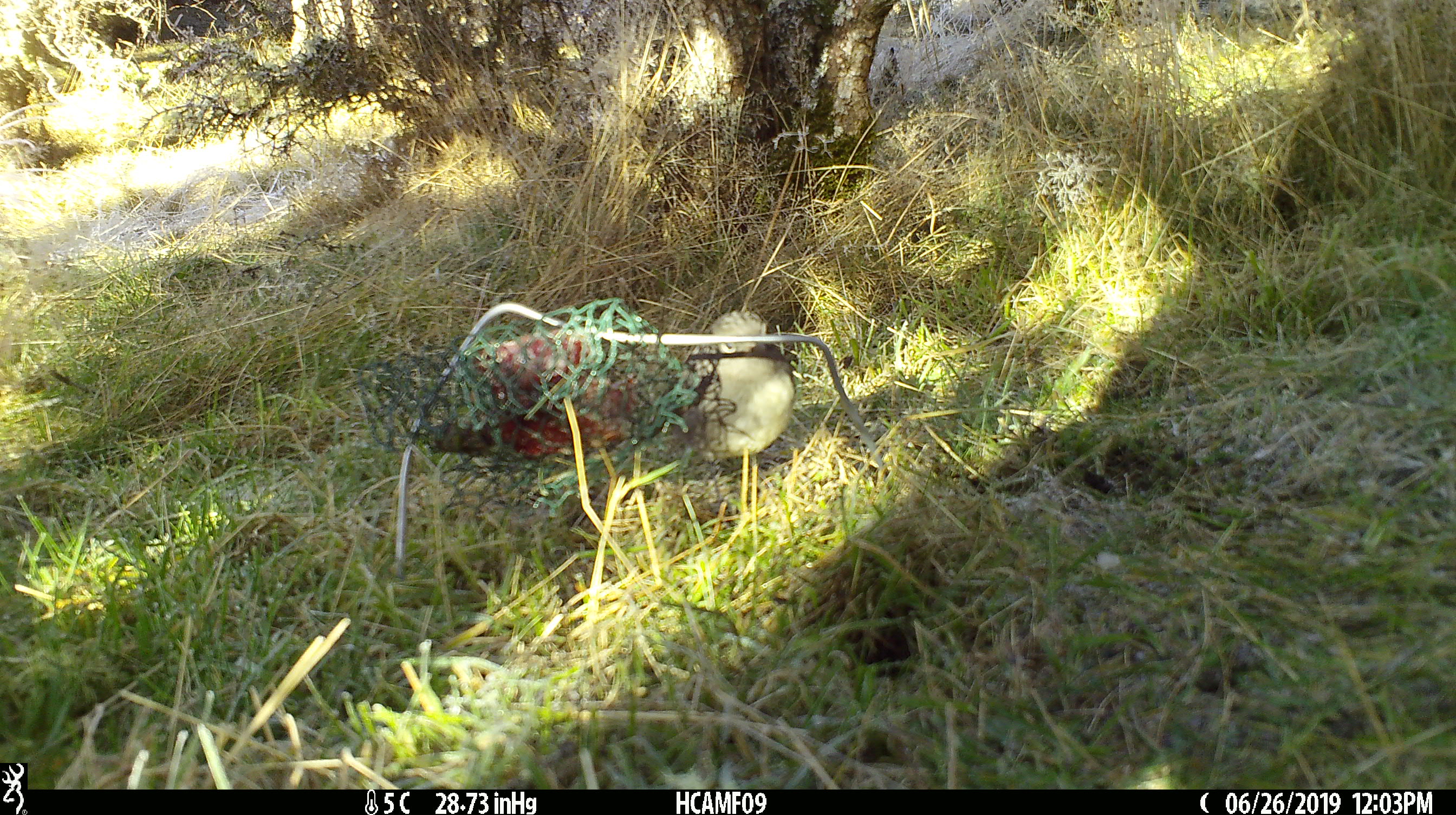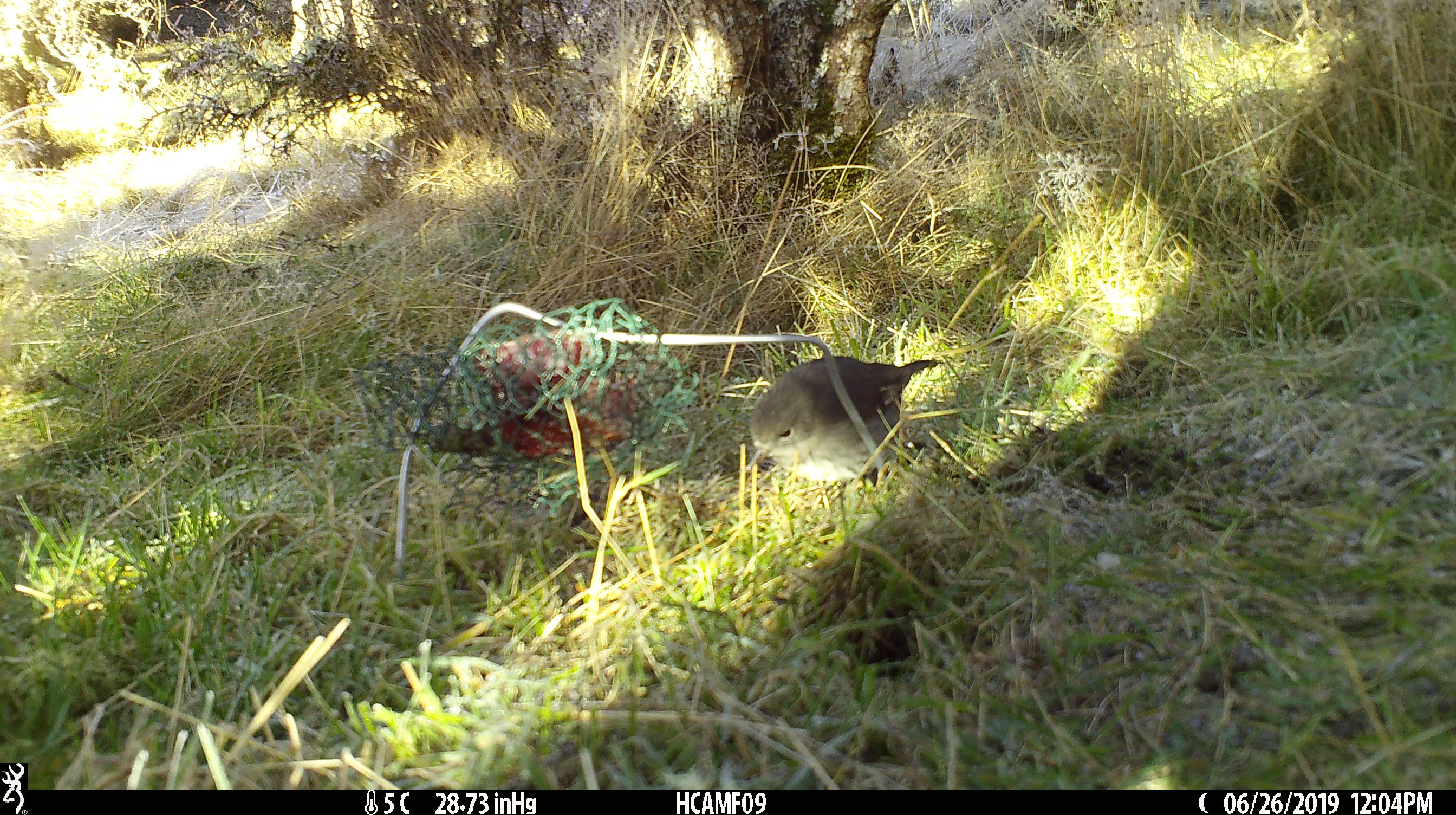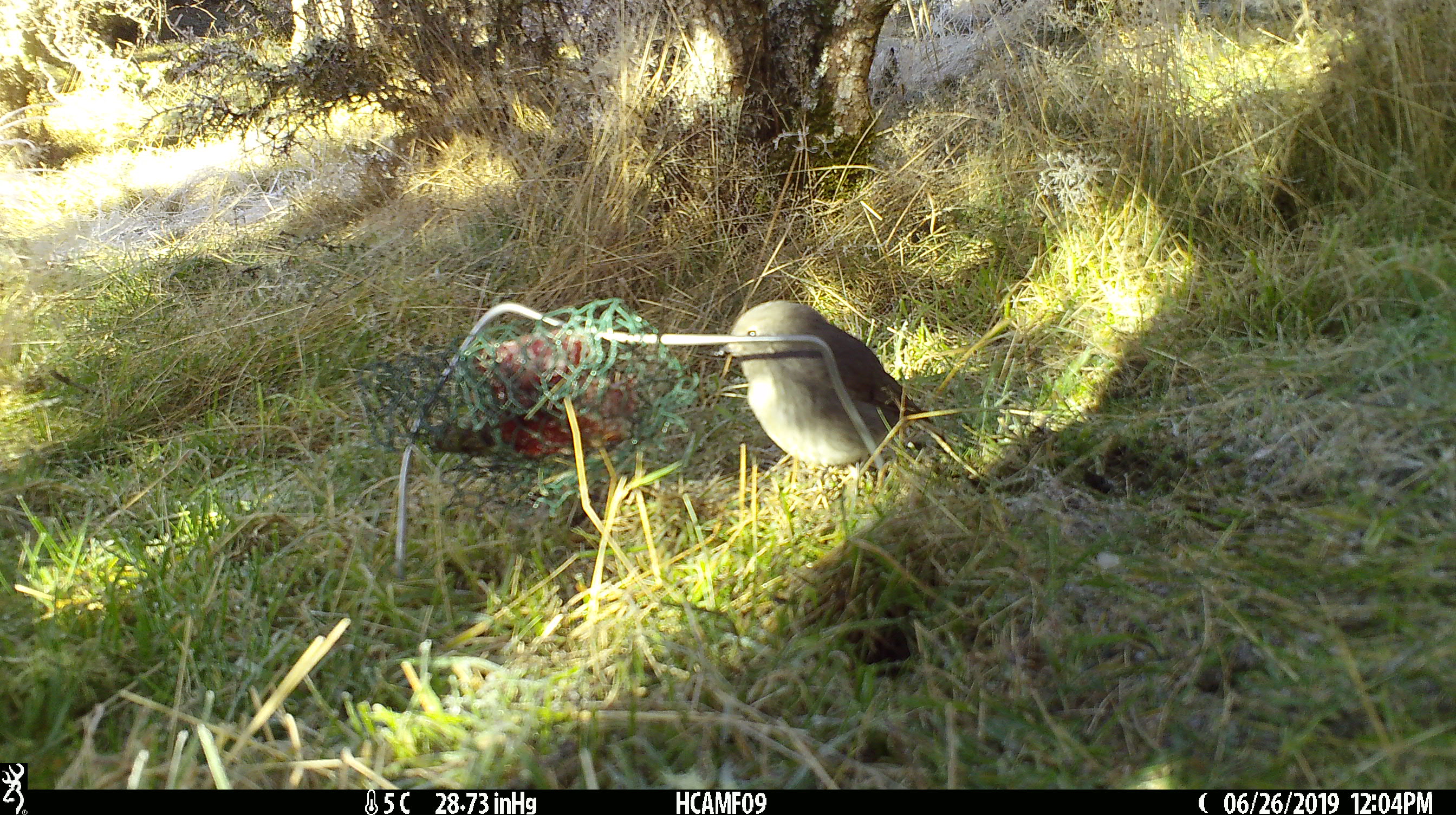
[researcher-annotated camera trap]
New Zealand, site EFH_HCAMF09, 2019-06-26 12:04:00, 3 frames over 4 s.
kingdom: Animalia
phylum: Chordata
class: Aves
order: Passeriformes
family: Petroicidae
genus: Petroica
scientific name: Petroica australis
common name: new zealand robin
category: robin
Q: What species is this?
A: Robin (new zealand robin) (Petroica australis).